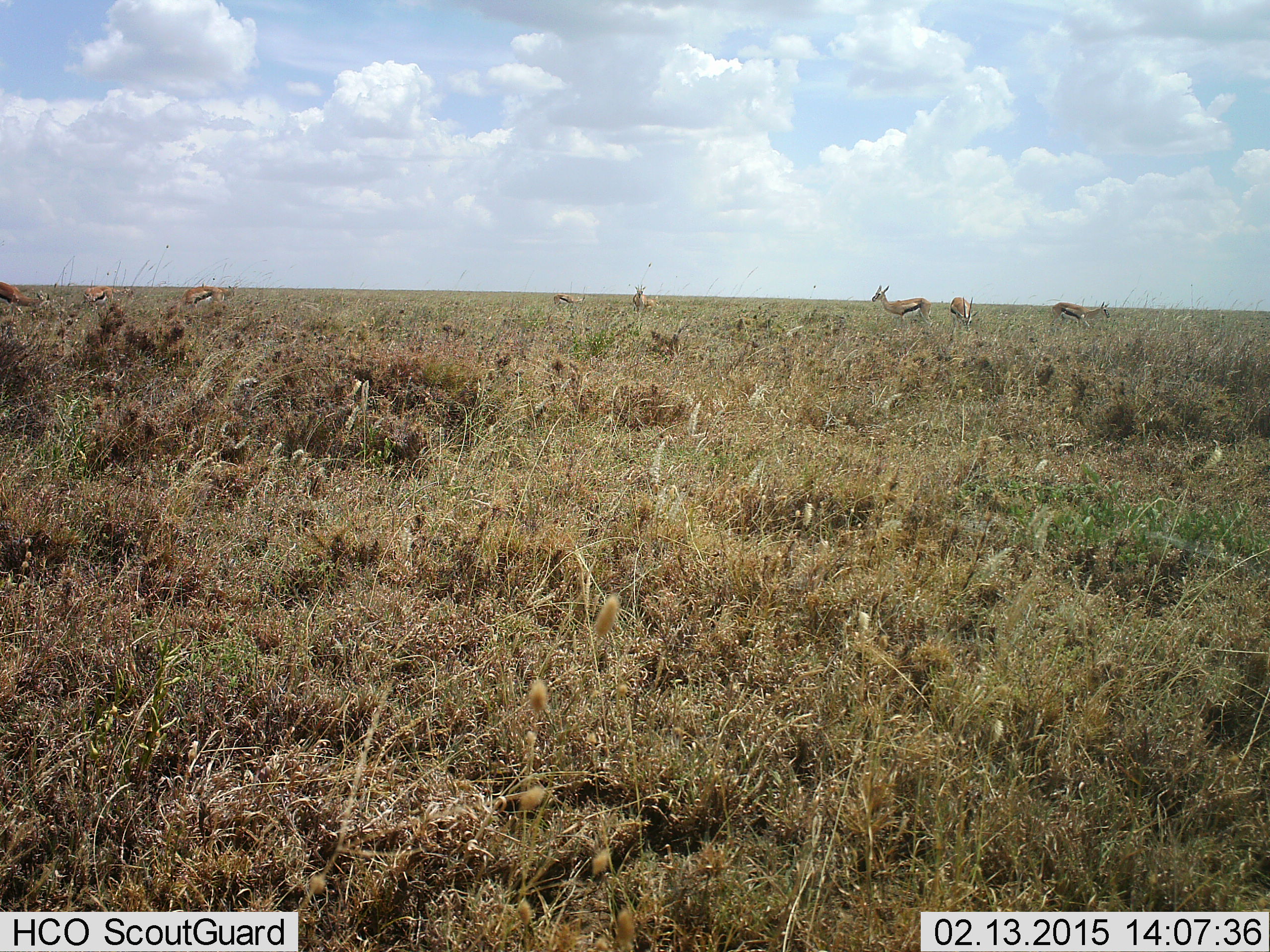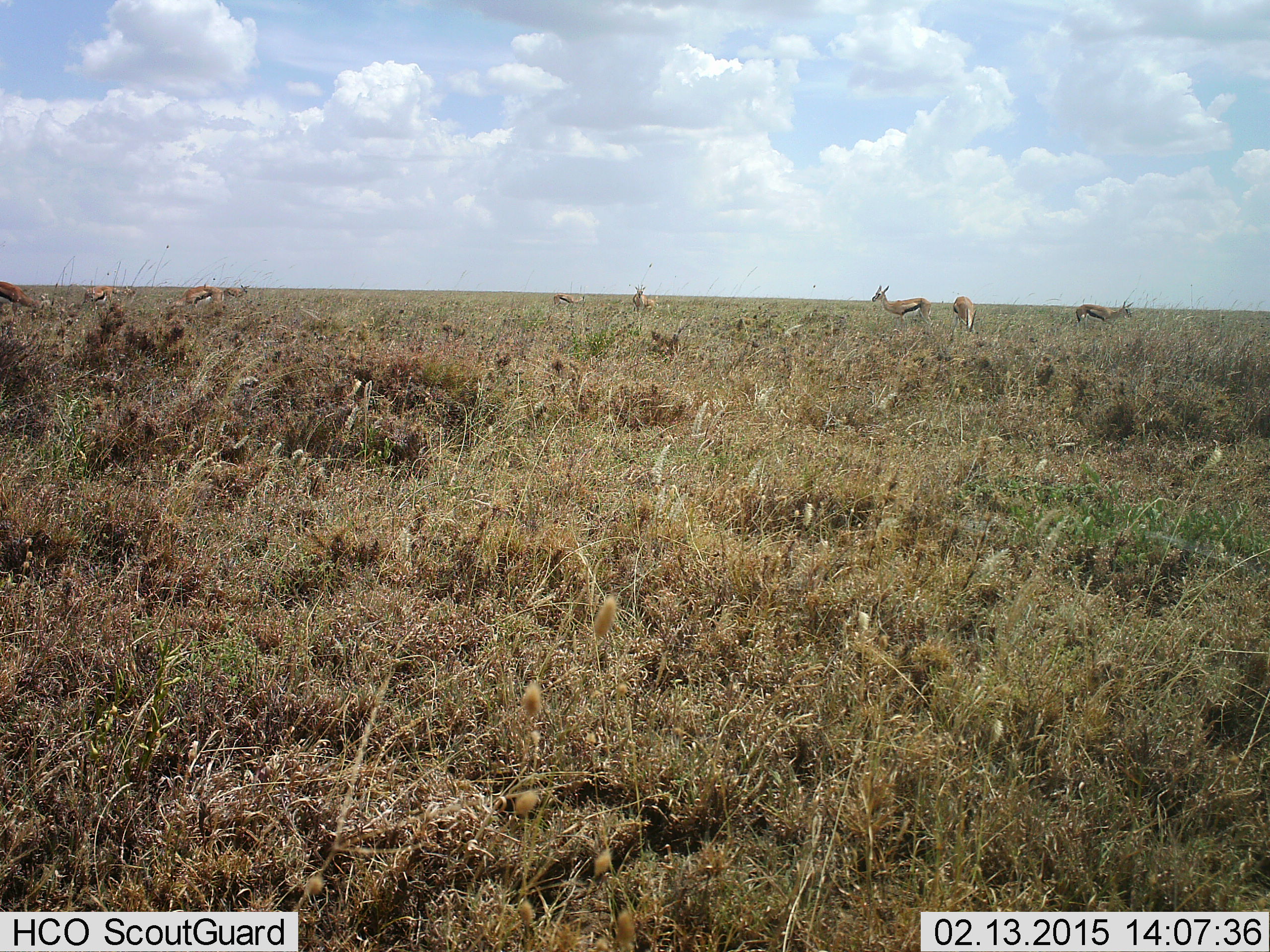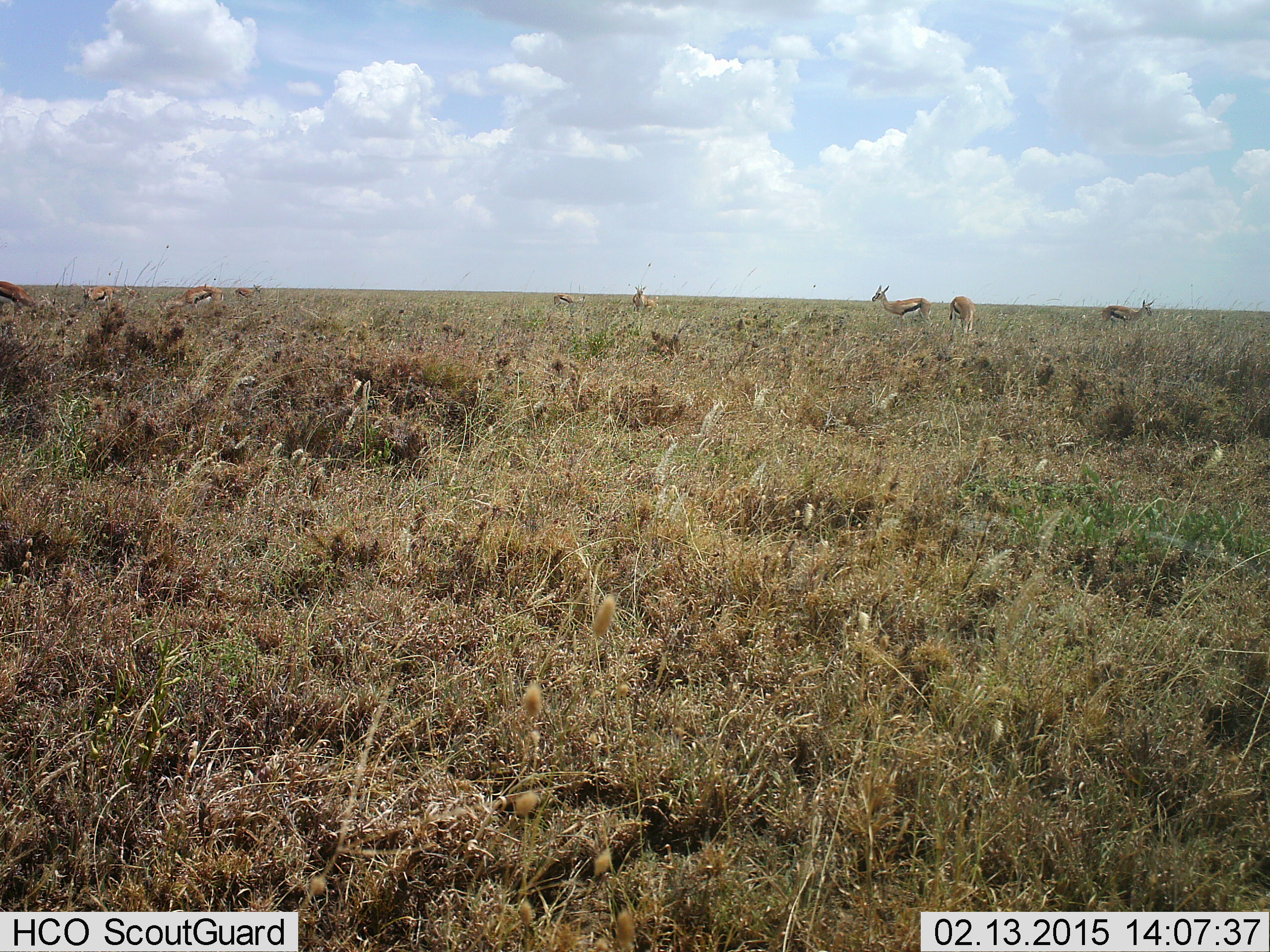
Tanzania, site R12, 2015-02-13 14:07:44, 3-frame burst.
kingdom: Animalia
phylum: Chordata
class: Mammalia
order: Artiodactyla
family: Bovidae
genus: Eudorcas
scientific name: Eudorcas thomsonii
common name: thomson's gazelle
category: gazellethomsons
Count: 9.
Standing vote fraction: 40%.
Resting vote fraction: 0%.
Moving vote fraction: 40%.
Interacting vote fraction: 0%.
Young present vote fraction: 0%.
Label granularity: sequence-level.